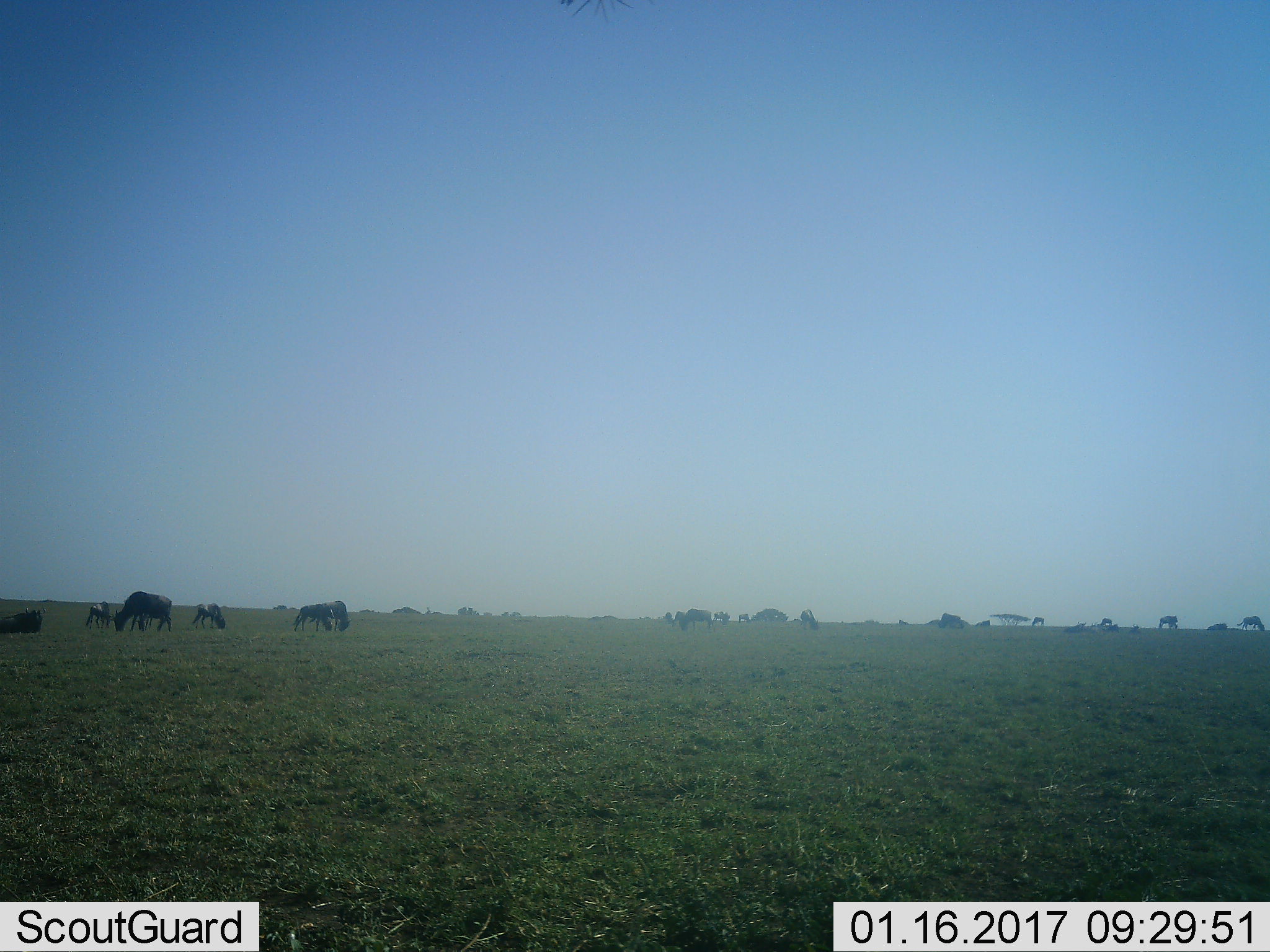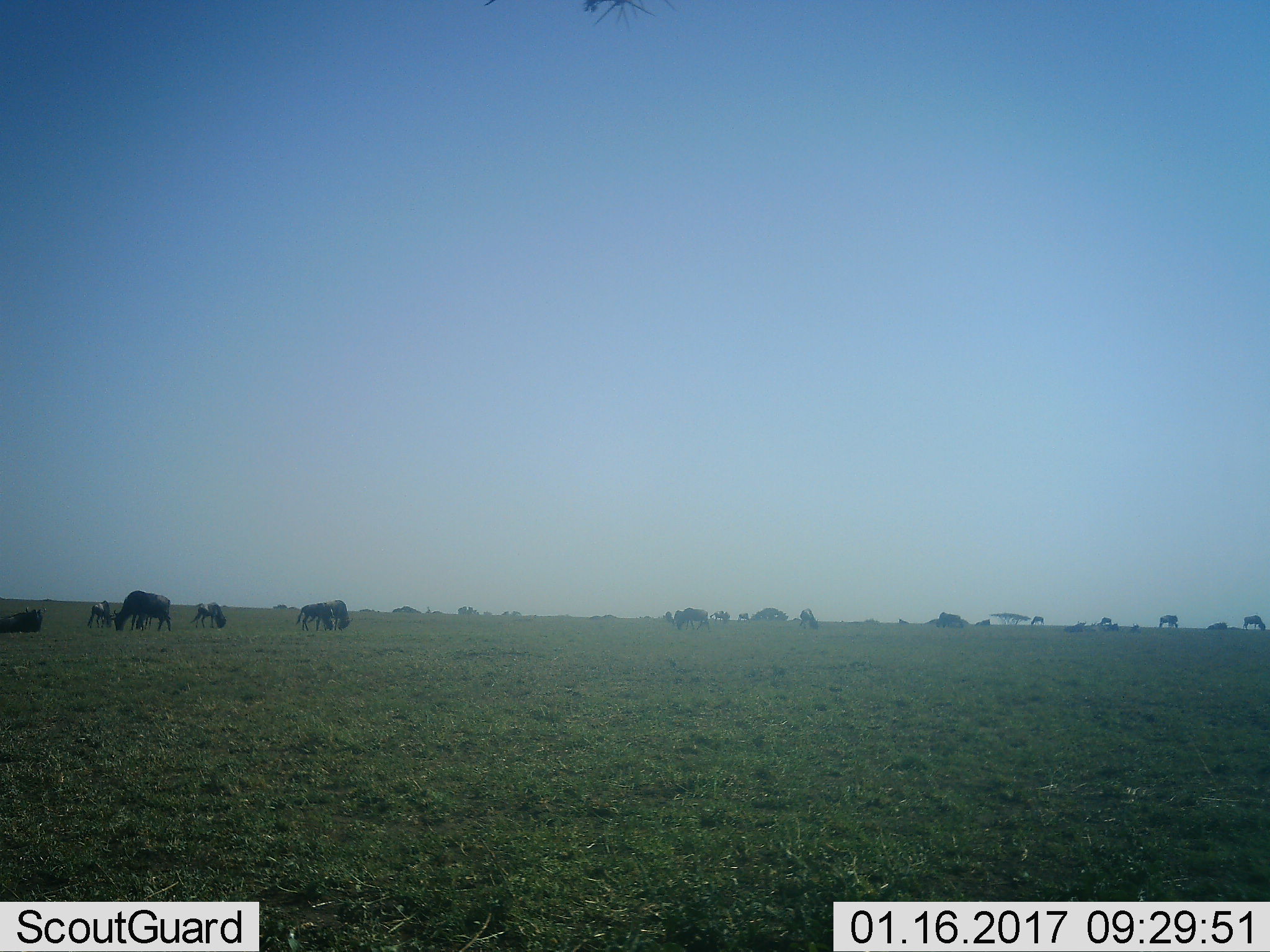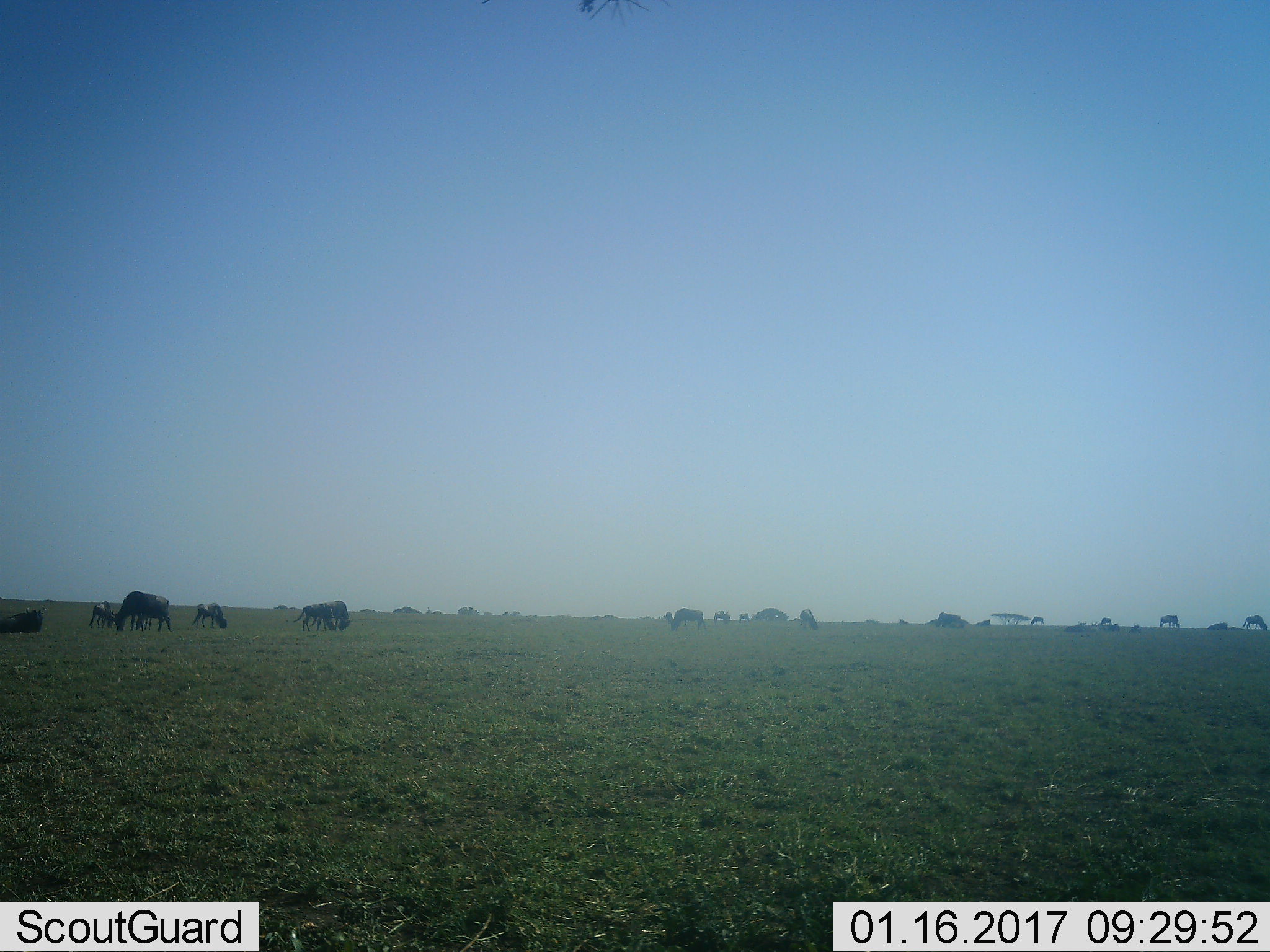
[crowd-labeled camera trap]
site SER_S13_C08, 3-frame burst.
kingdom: Animalia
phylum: Chordata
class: Mammalia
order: Artiodactyla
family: Bovidae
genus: Connochaetes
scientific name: Connochaetes taurinus taurinus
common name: blue wildebeest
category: wildebeestblue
Wildebeestblue (blue wildebeest) (Connochaetes taurinus taurinus), count 11-50. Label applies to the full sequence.